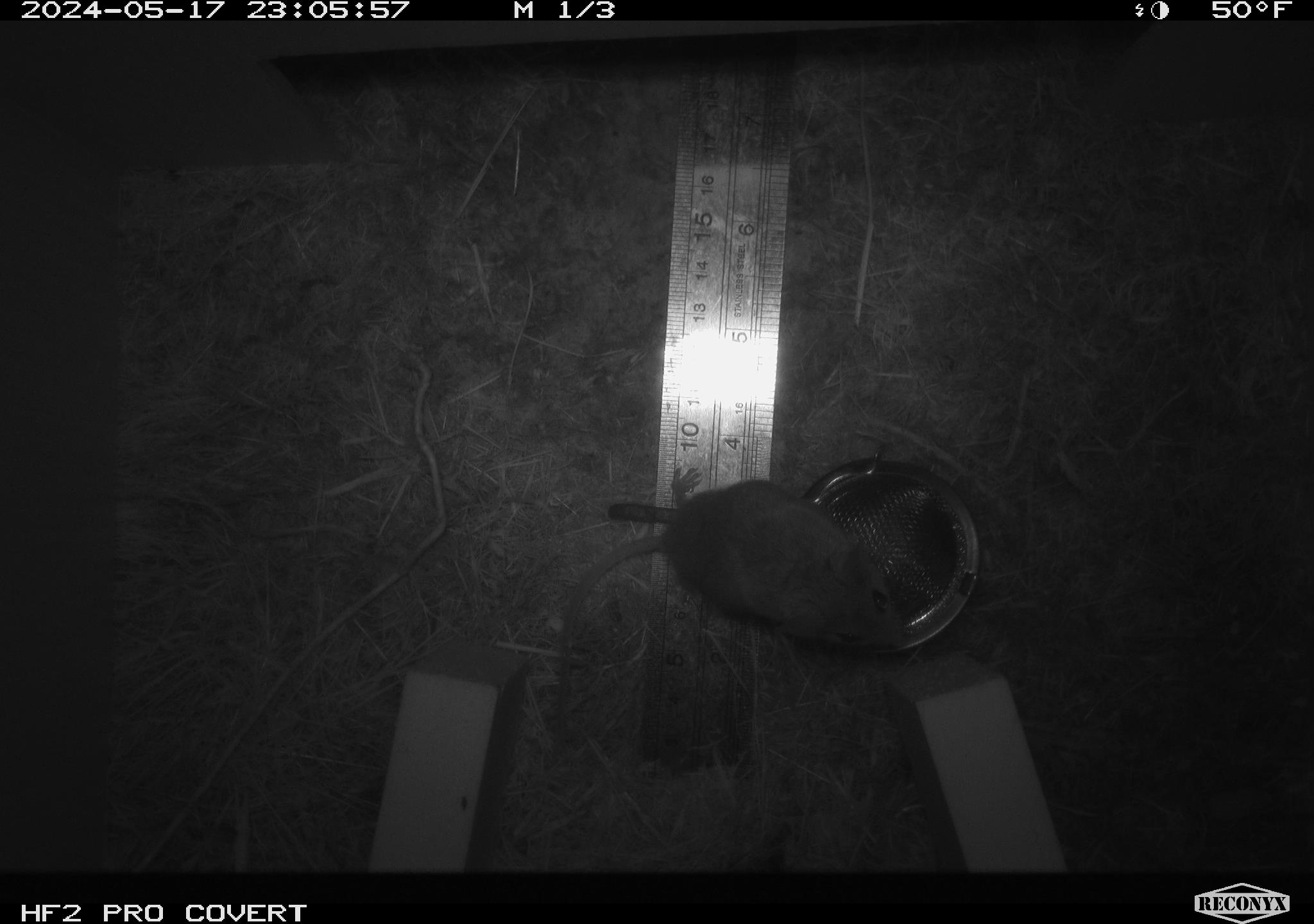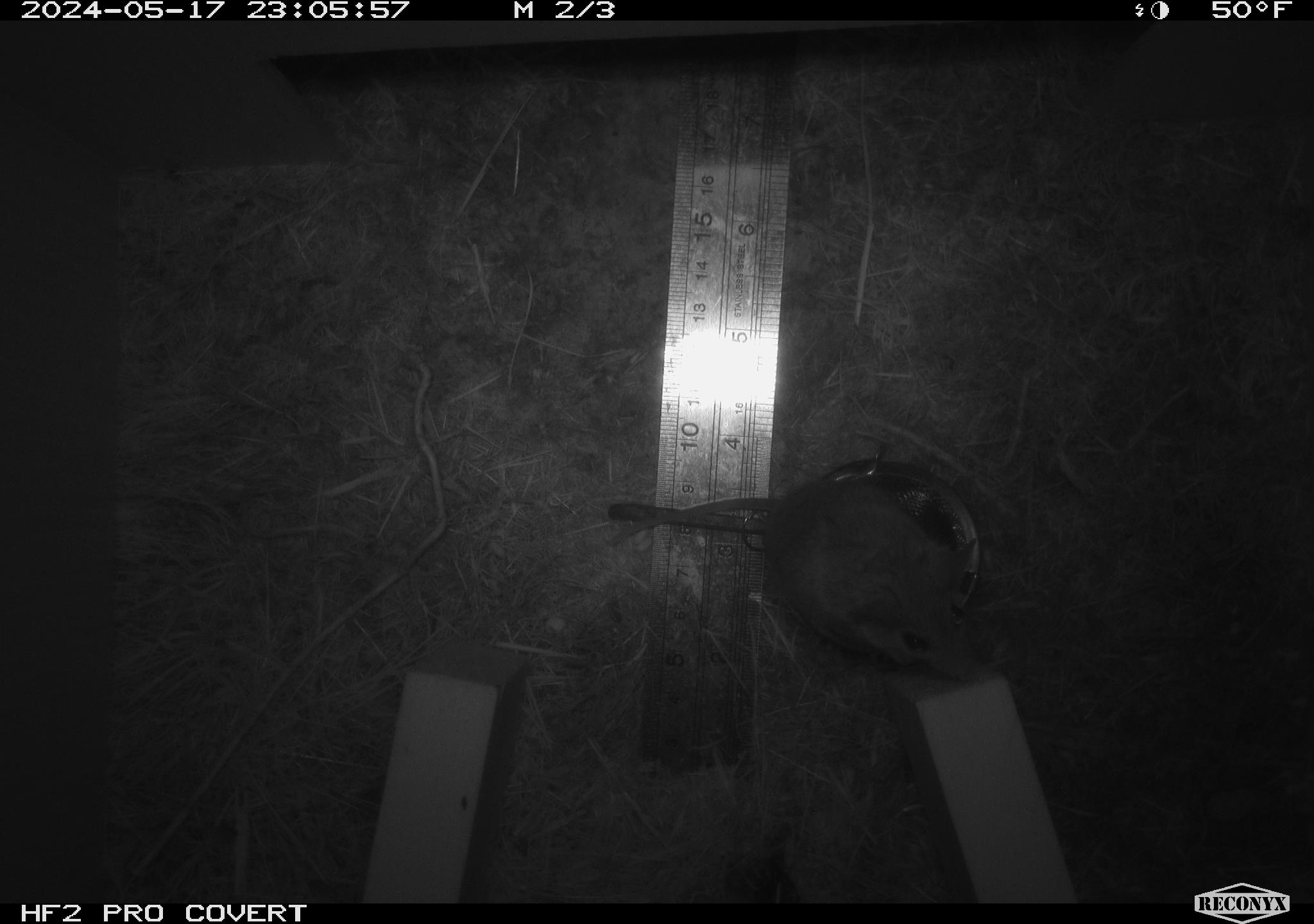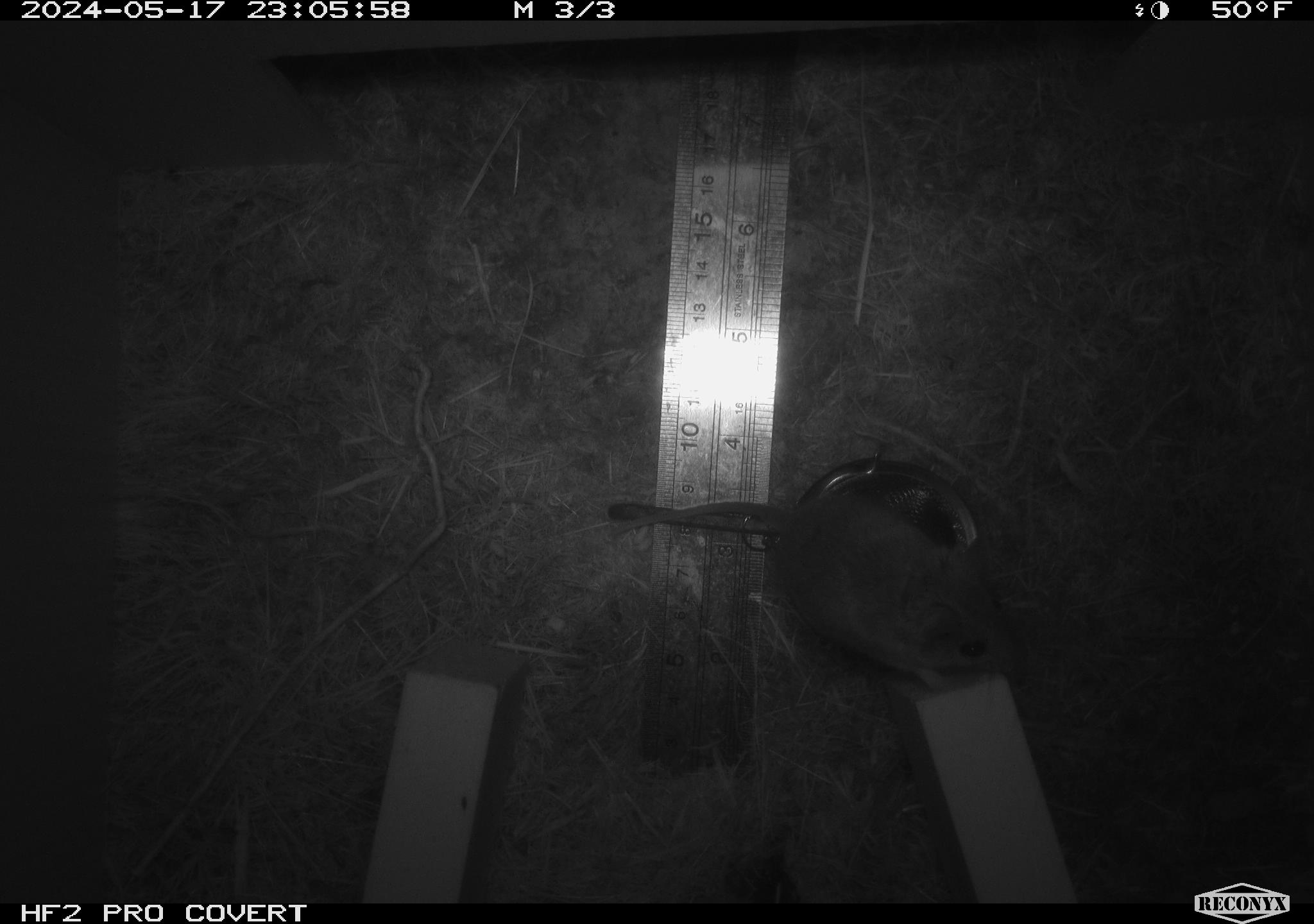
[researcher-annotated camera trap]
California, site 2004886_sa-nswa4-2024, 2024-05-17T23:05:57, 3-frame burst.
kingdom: Animalia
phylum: Chordata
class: Mammalia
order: Rodentia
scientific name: Rodentia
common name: rodent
Rodent (Rodentia).